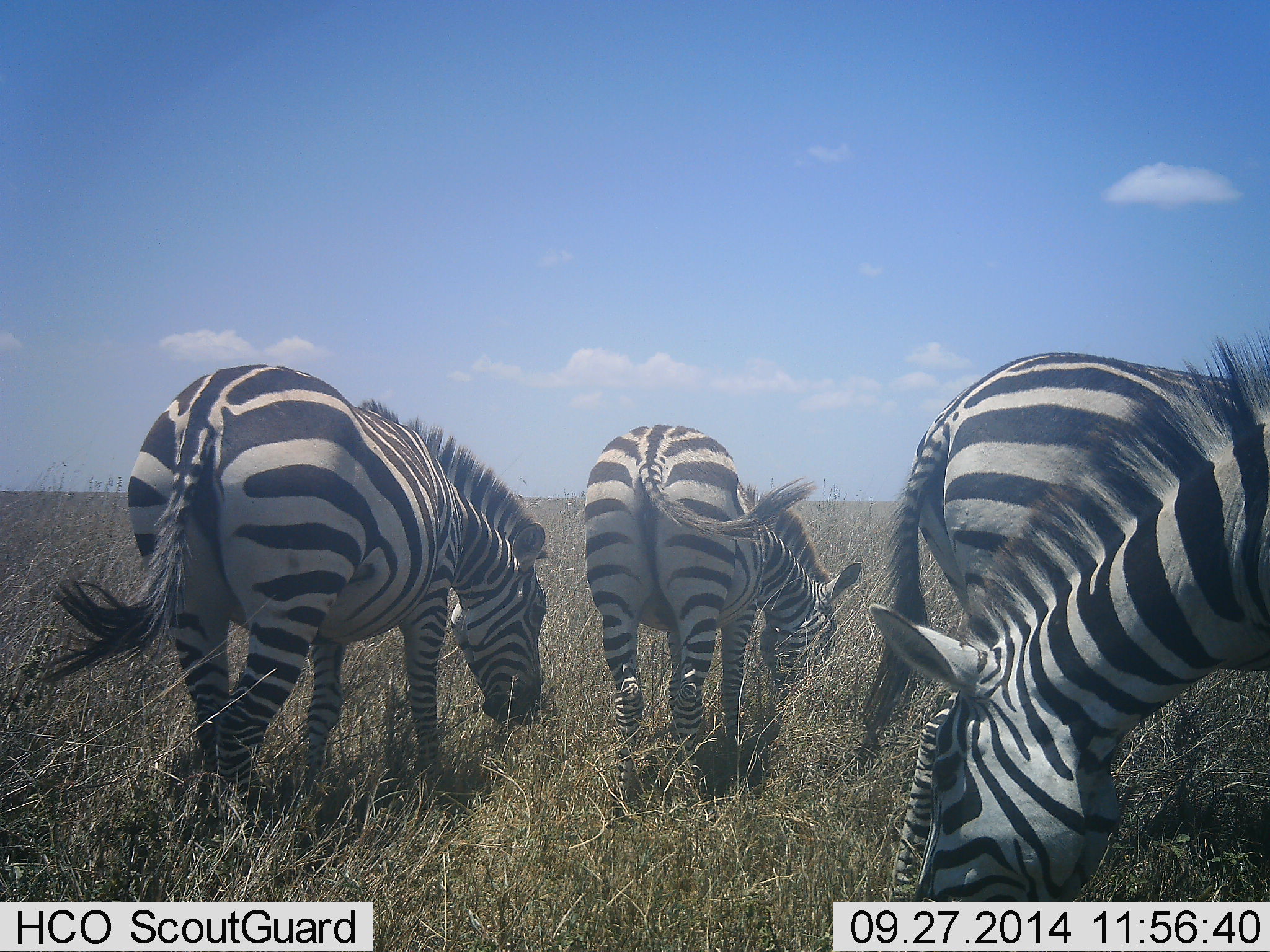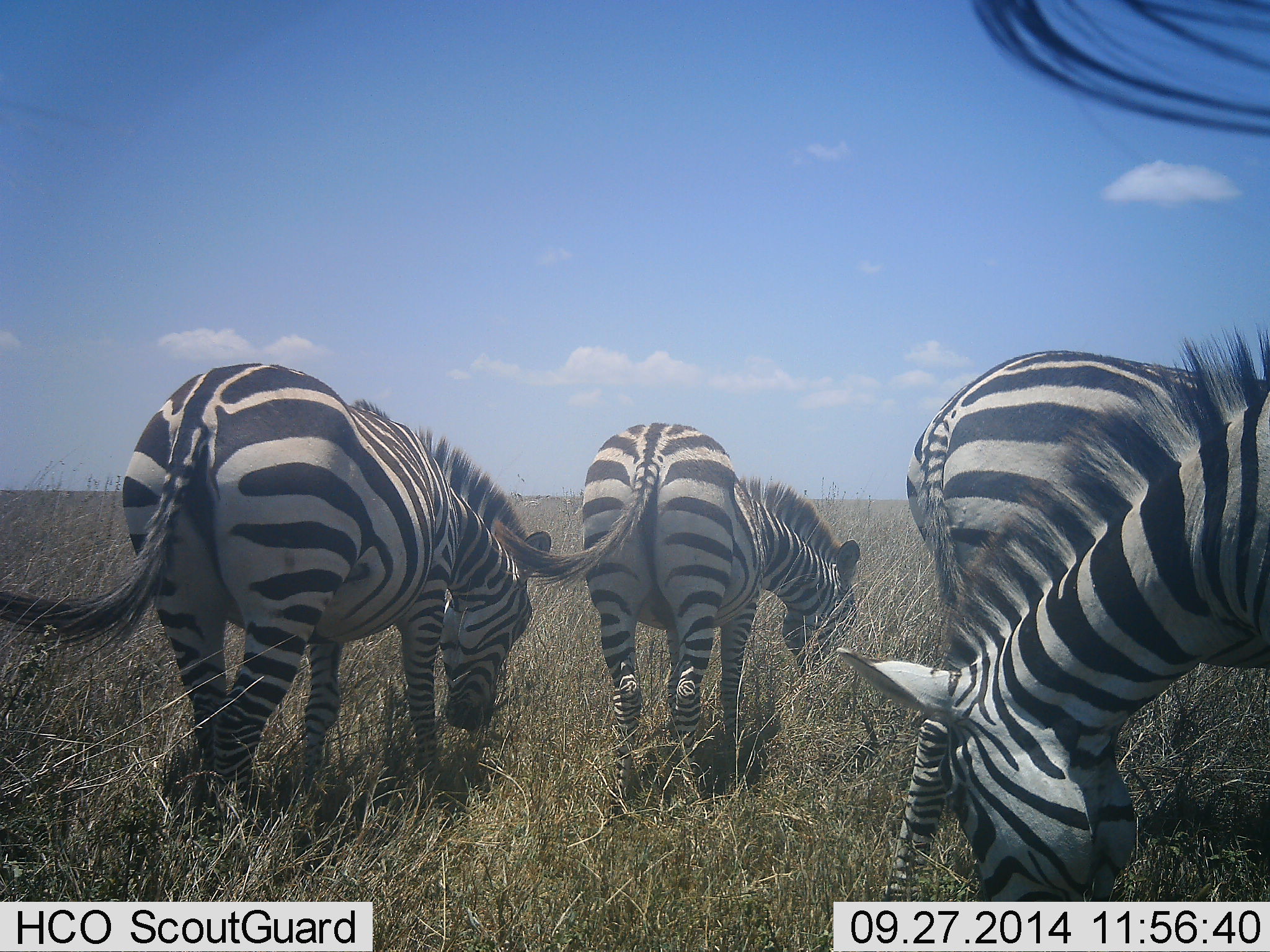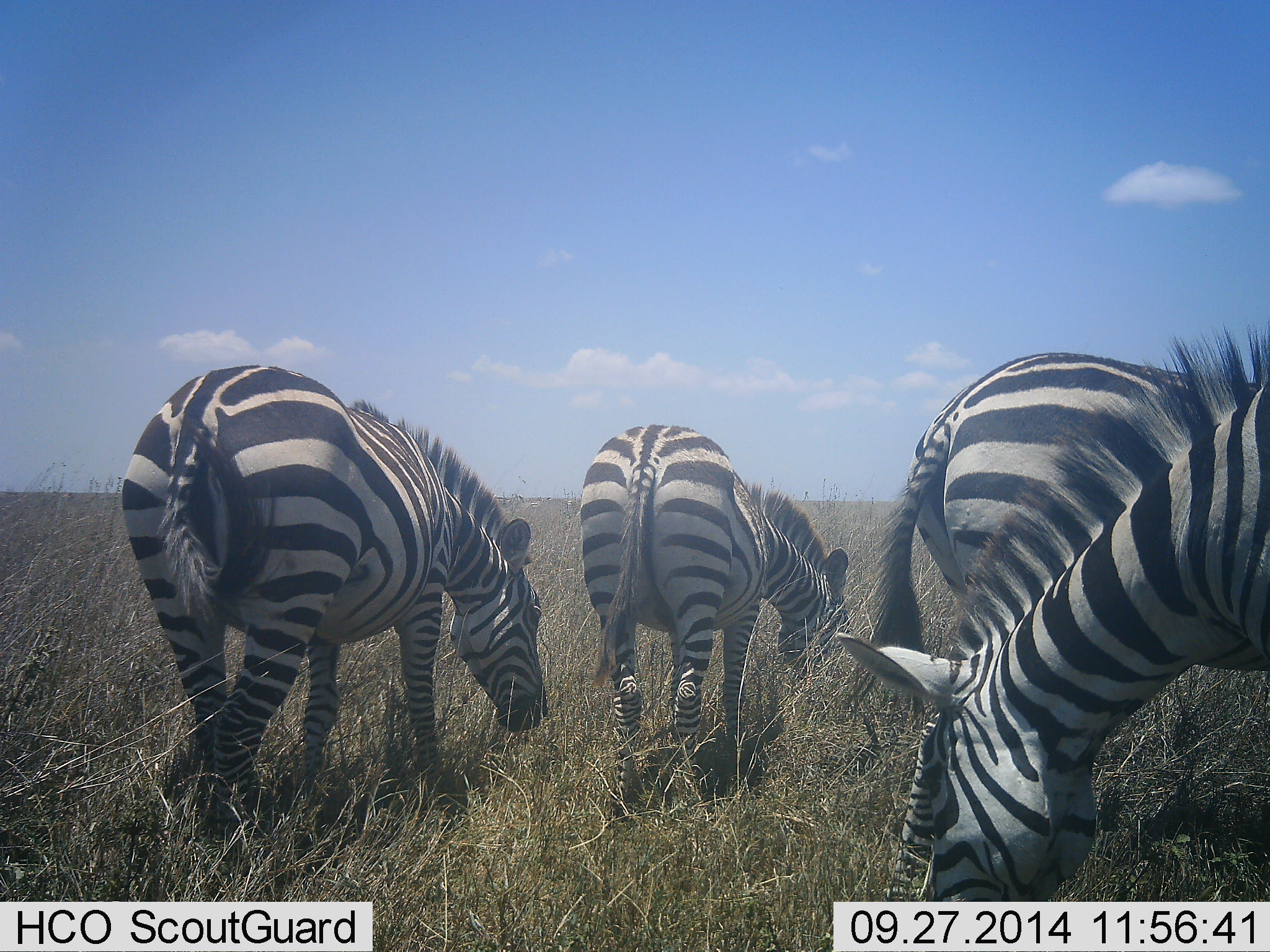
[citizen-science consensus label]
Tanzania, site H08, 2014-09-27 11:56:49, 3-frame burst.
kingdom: Animalia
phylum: Chordata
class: Mammalia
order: Perissodactyla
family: Equidae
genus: Equus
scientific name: Equus quagga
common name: plains zebra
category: zebra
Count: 4.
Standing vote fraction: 22%.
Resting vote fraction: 0%.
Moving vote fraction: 0%.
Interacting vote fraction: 11%.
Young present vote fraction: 0%.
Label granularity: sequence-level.